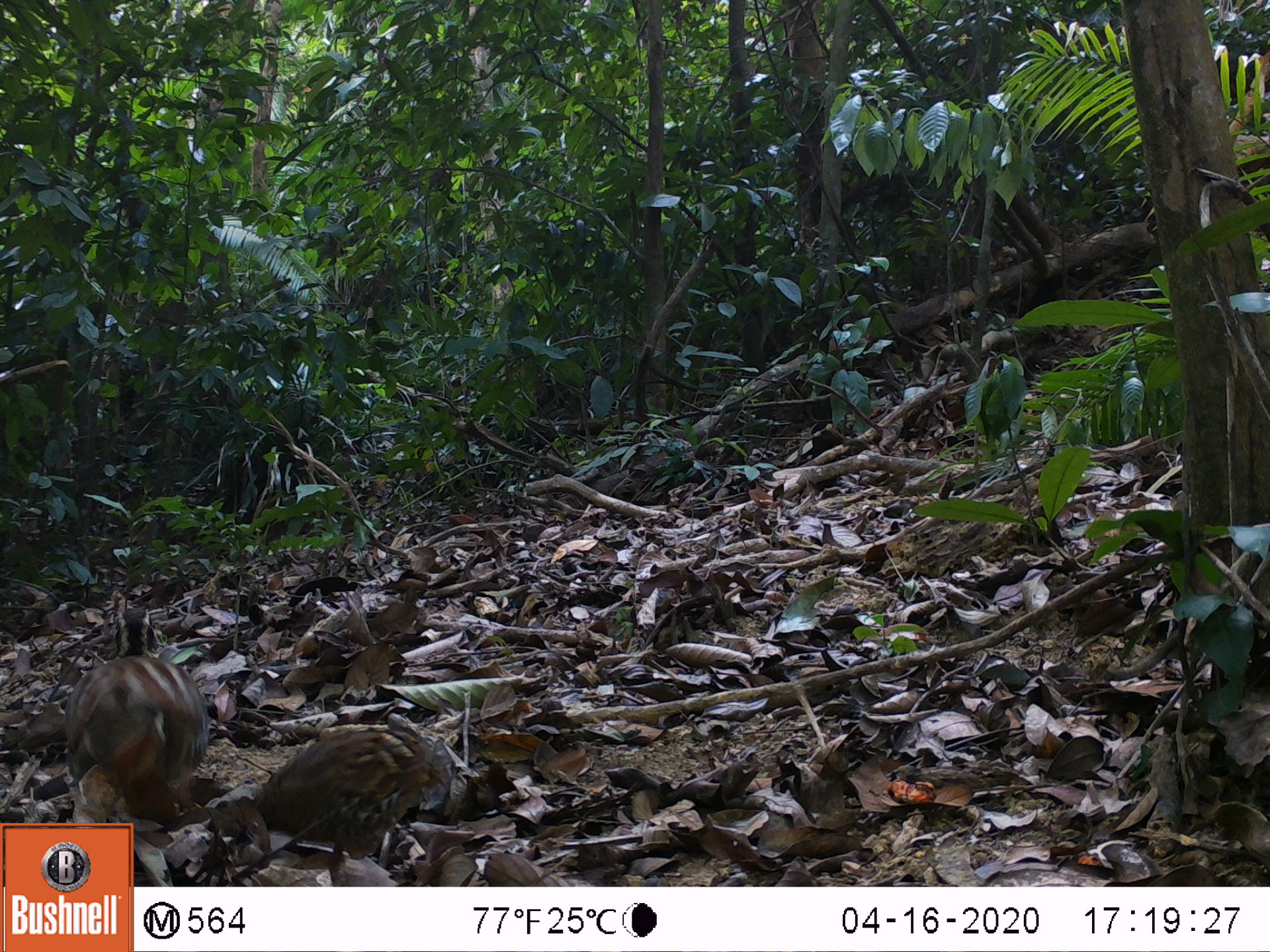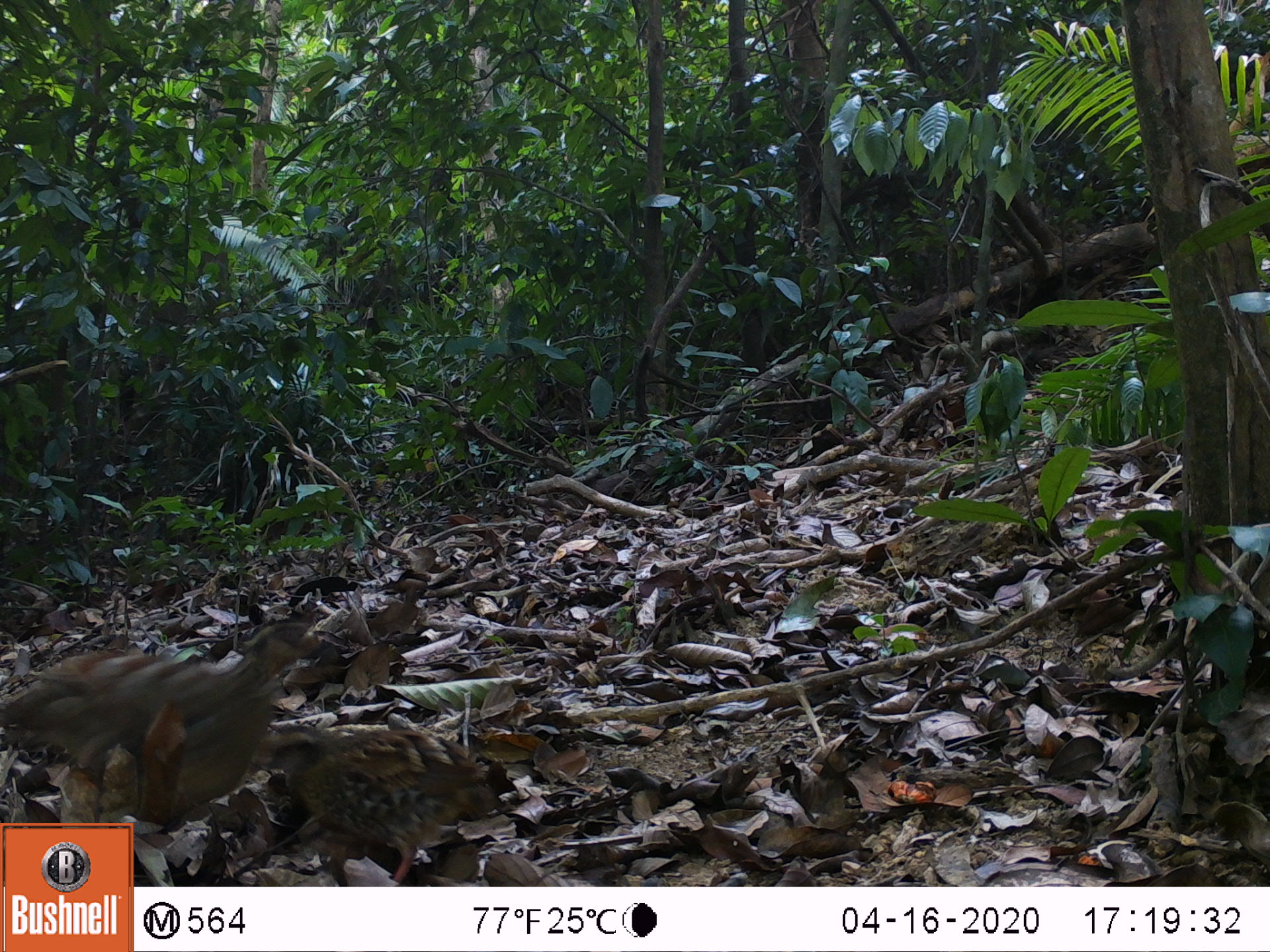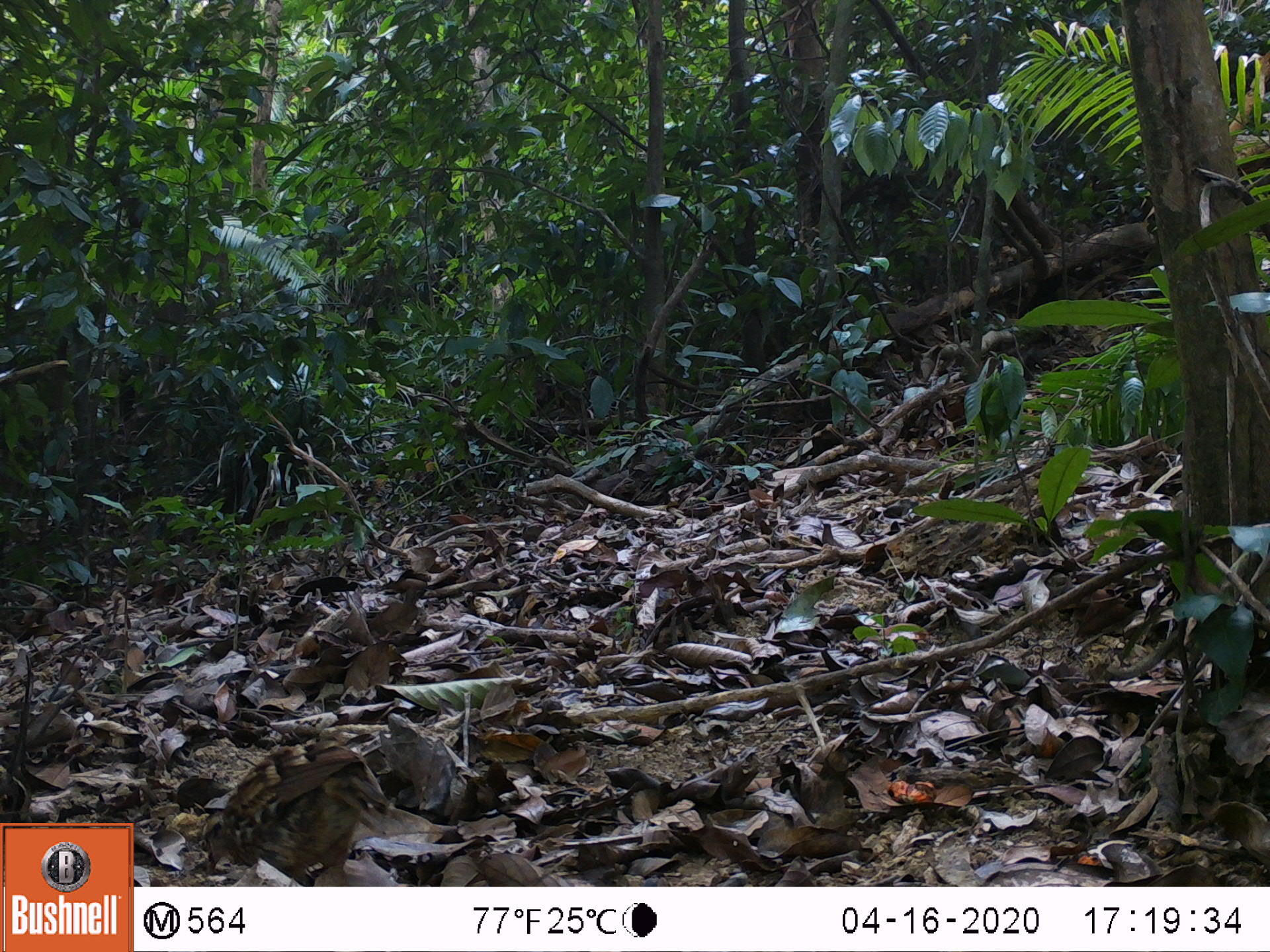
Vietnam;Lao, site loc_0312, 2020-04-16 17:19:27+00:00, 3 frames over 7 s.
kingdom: Animalia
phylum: Chordata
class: Aves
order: Galliformes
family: Phasianidae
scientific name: Phasianidae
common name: partridge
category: unidentified partridge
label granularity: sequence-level